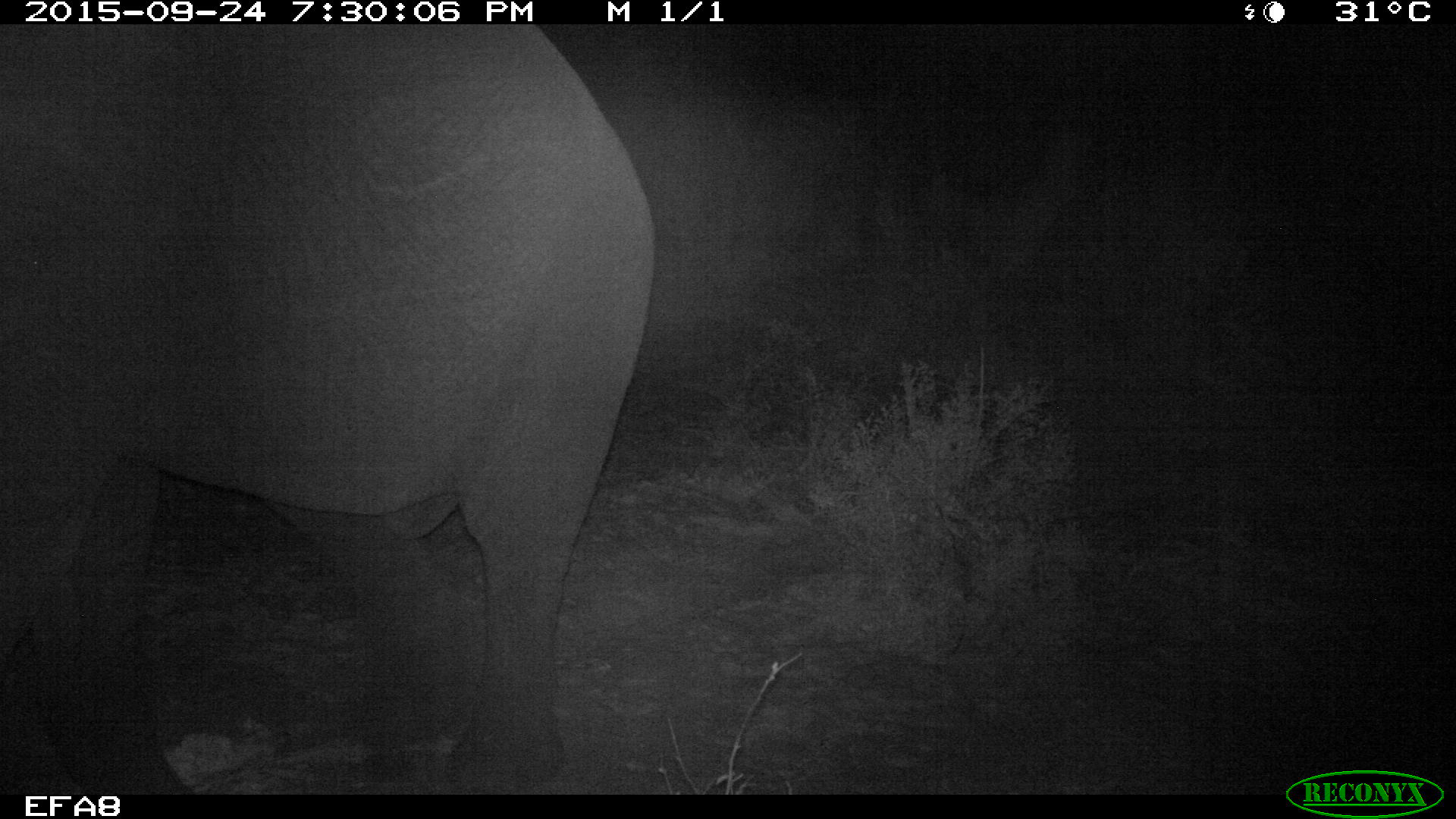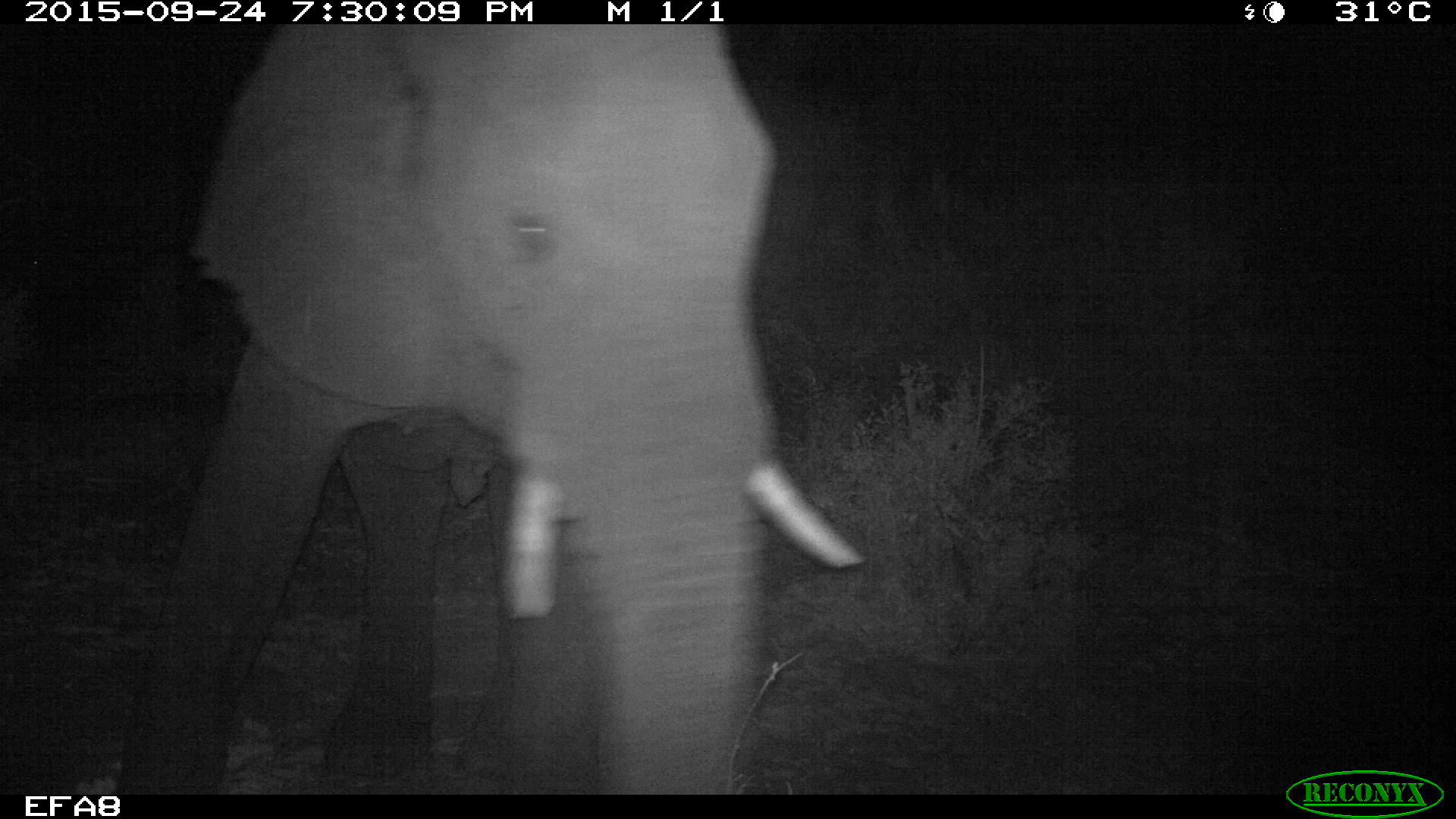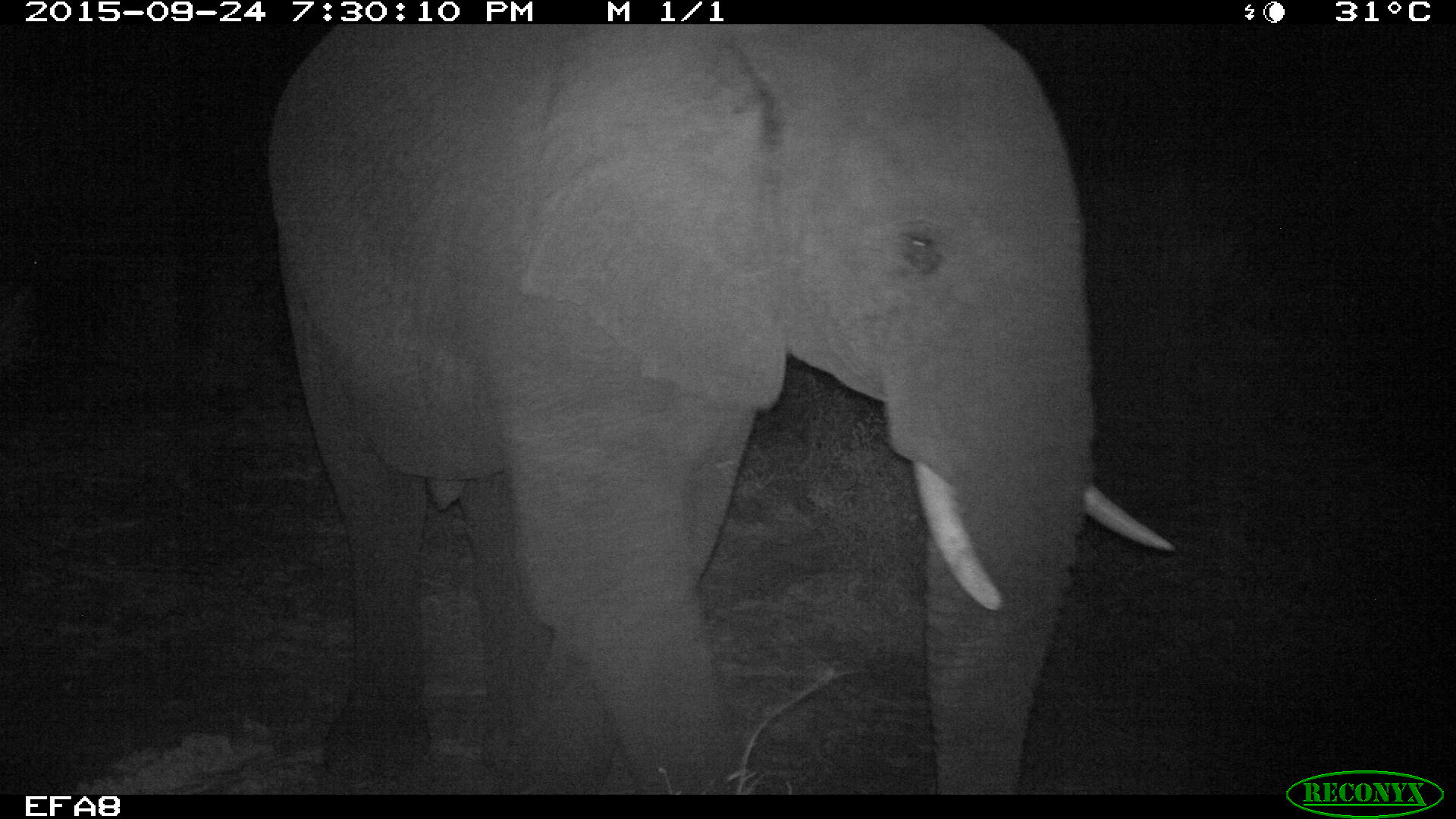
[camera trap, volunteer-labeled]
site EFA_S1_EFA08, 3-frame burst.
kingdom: Animalia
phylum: Chordata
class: Mammalia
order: Proboscidea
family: Elephantidae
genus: Loxodonta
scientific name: Loxodonta africana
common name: african bush elephant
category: elephant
Elephant (african bush elephant) (Loxodonta africana), count 1. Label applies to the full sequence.